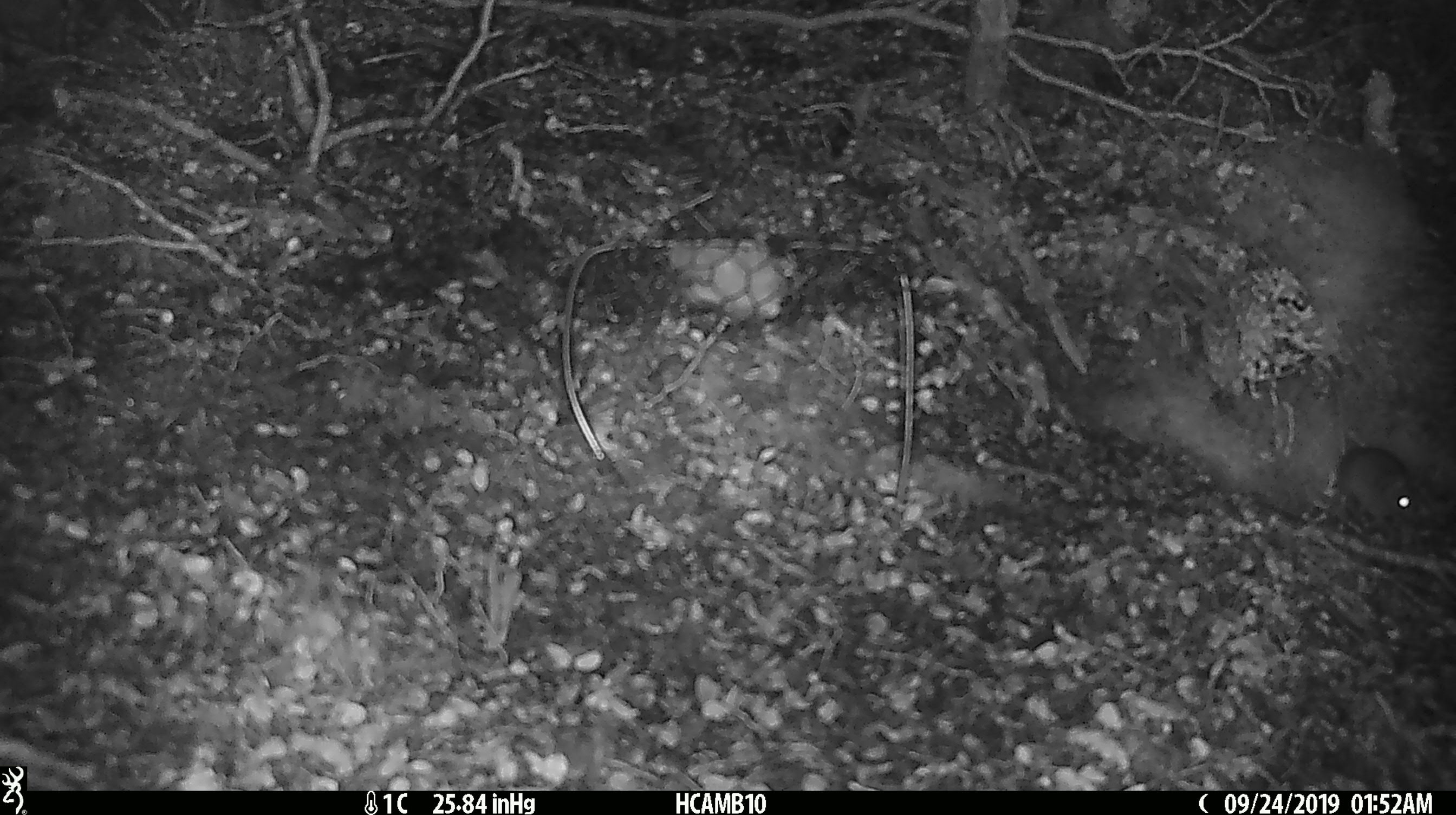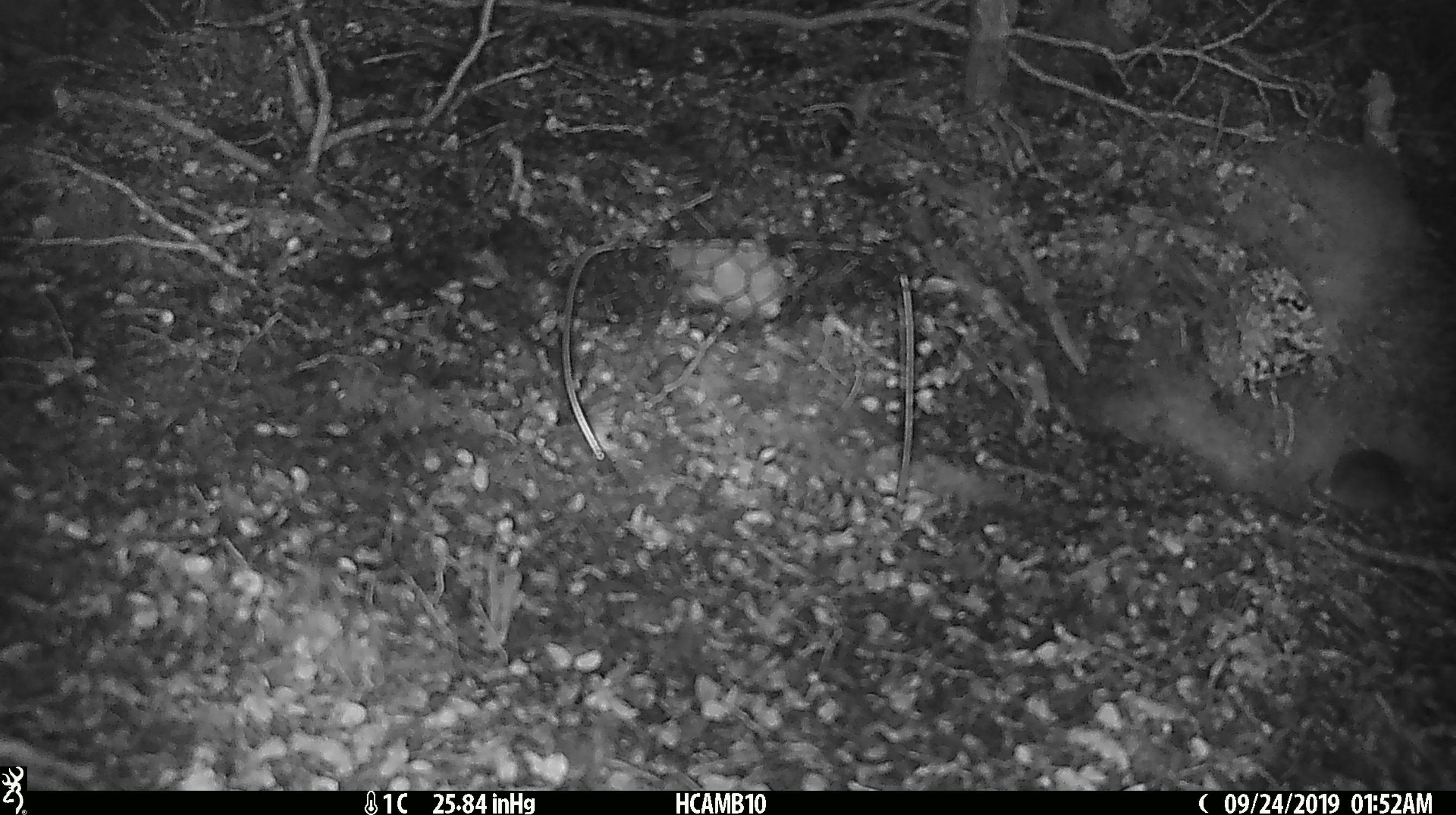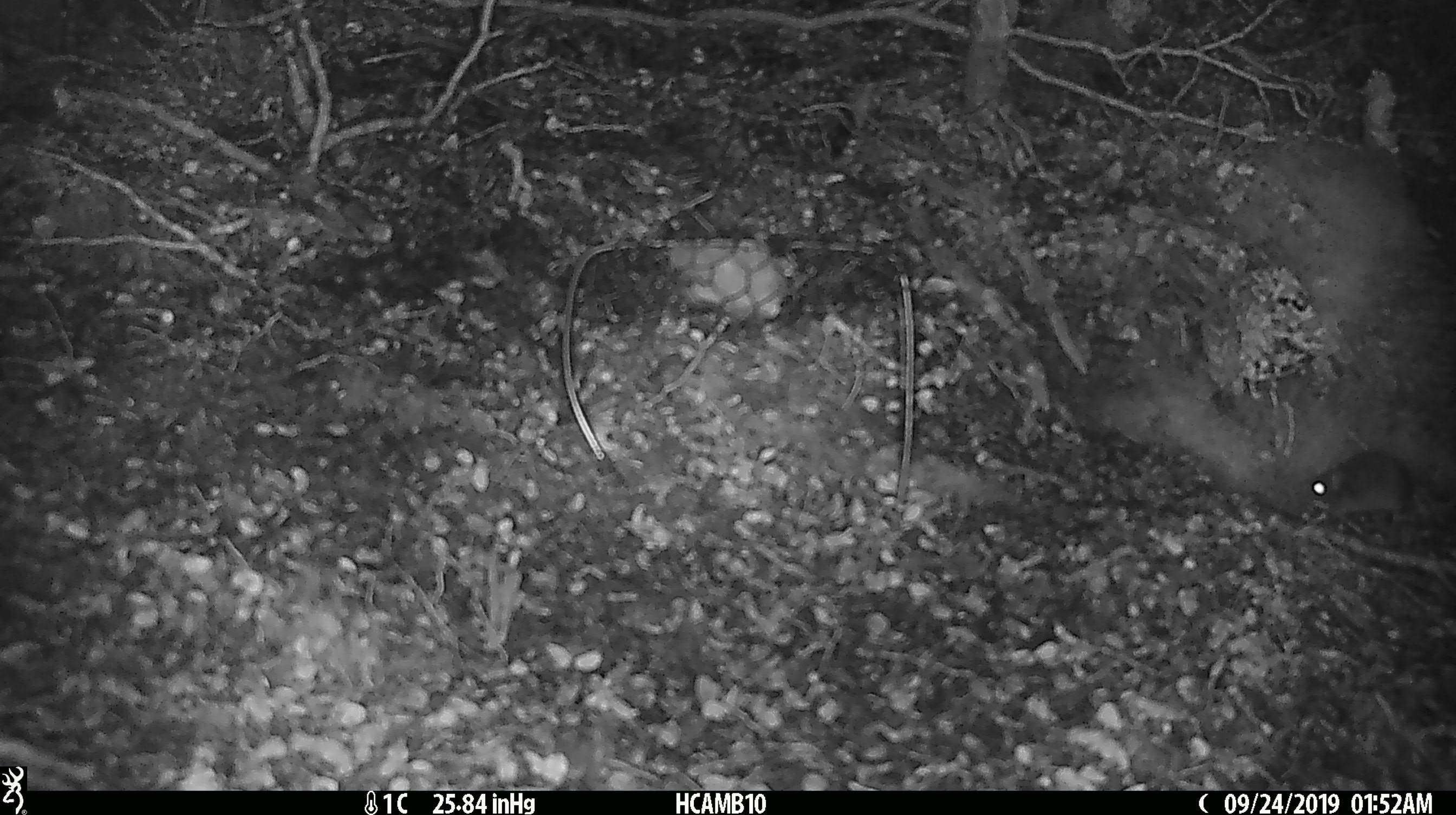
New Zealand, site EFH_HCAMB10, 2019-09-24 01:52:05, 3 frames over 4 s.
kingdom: Animalia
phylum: Chordata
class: Mammalia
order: Rodentia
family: Muridae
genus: Mus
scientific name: Mus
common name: mouse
Mouse (Mus).